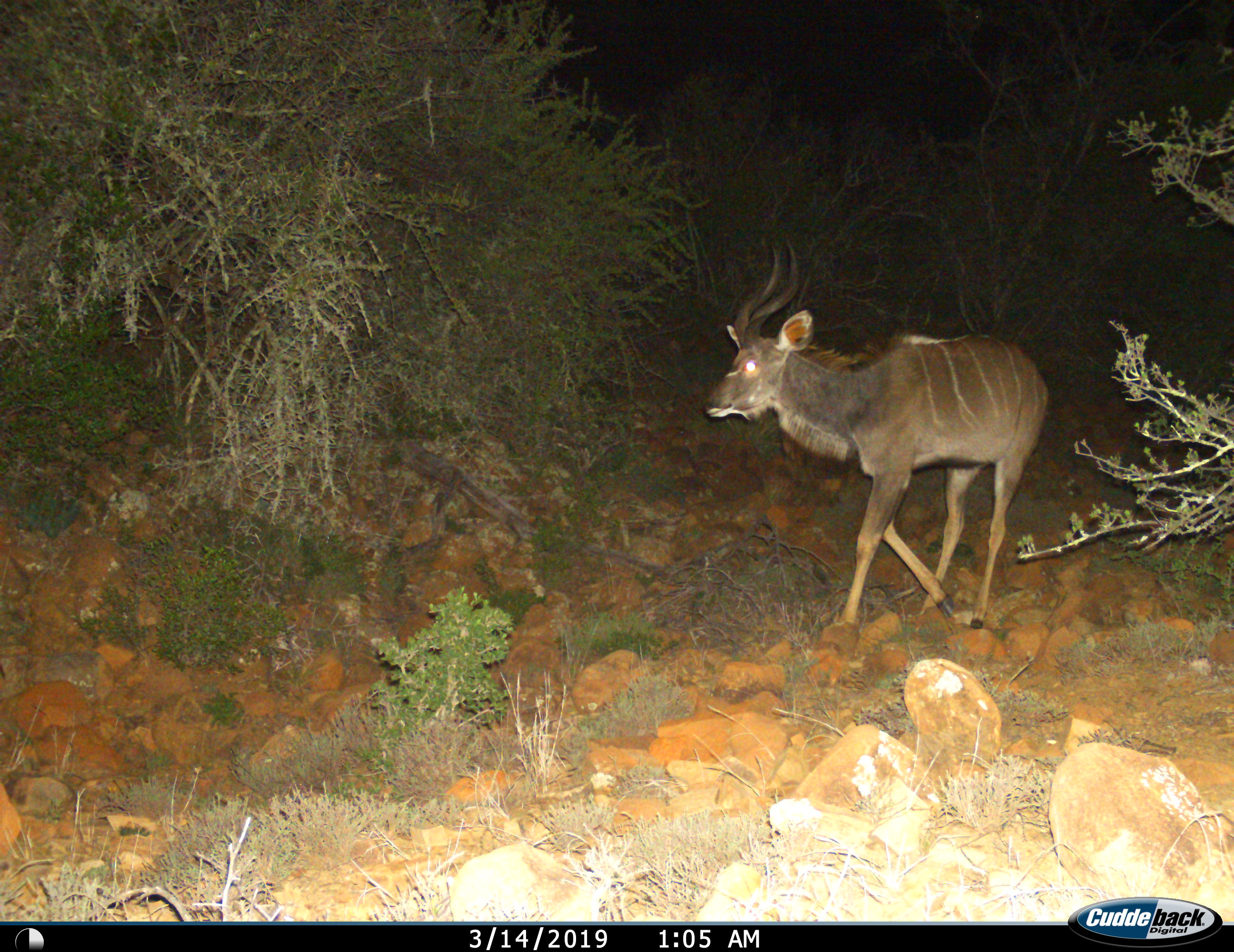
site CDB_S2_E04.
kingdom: Animalia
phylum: Chordata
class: Mammalia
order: Artiodactyla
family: Bovidae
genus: Tragelaphus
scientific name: Tragelaphus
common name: kudu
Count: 1.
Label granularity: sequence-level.